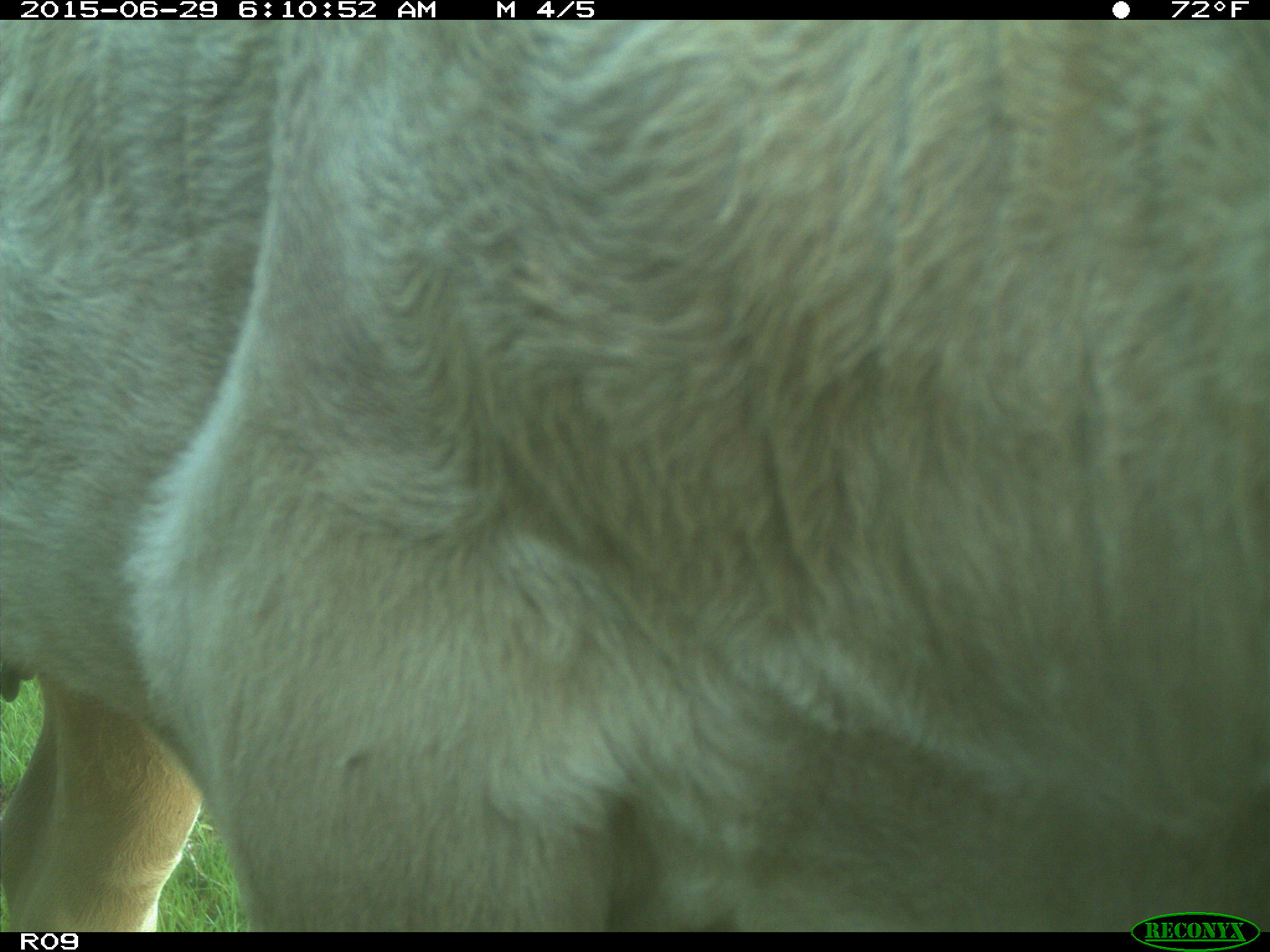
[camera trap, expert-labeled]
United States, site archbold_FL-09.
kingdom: Animalia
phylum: Chordata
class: Mammalia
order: Artiodactyla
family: Bovidae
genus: Bos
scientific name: Bos taurus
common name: domestic cow